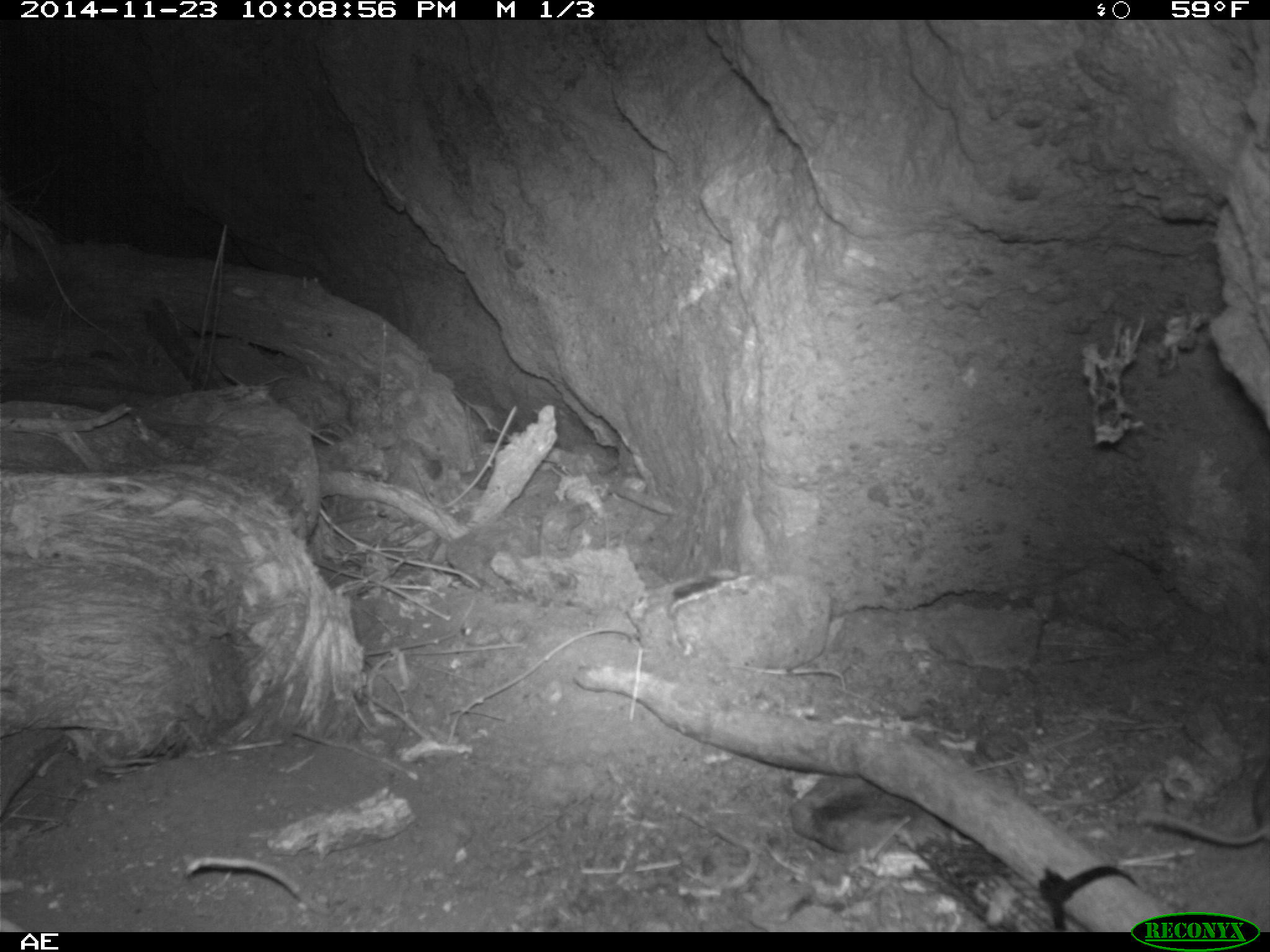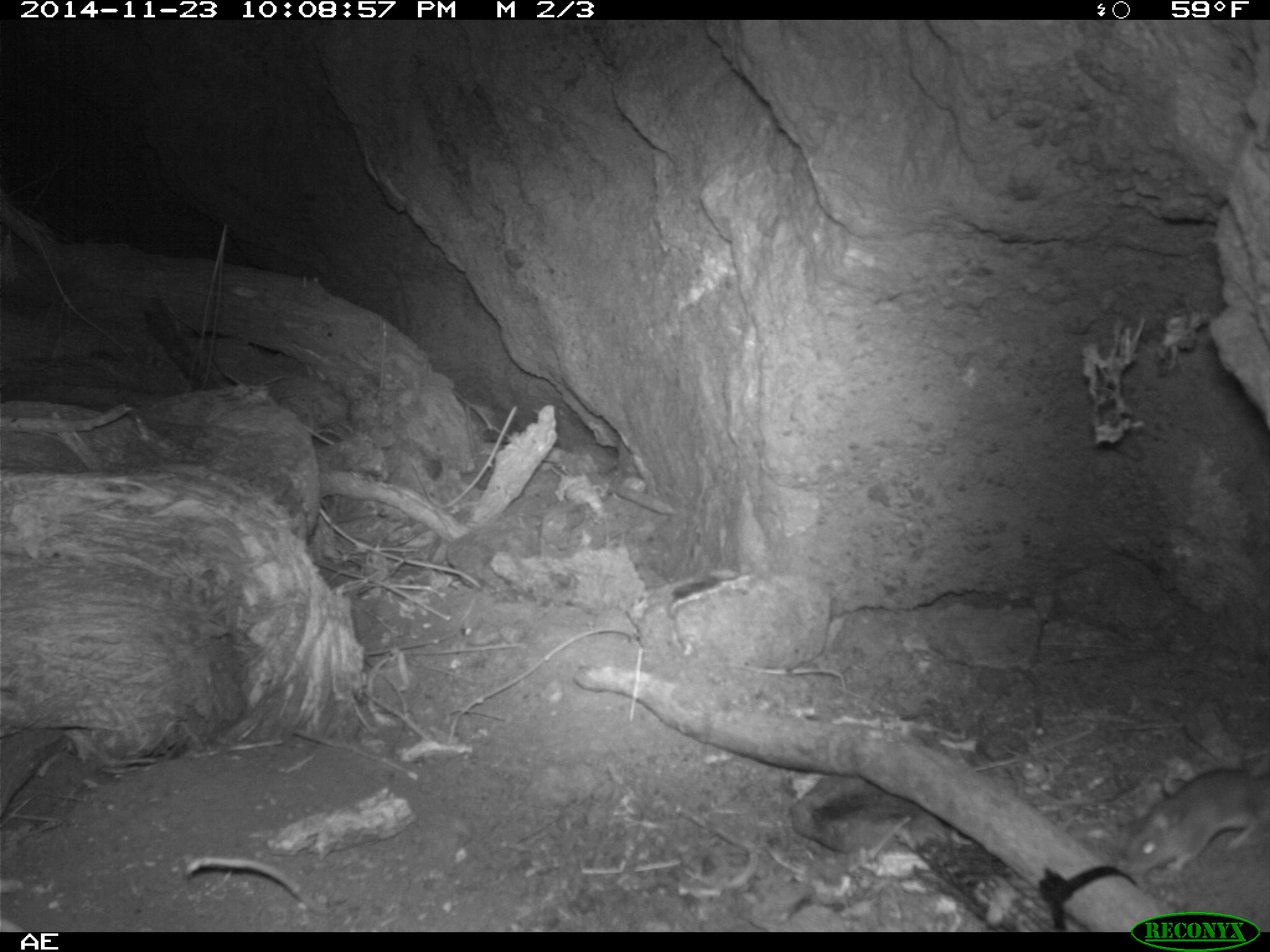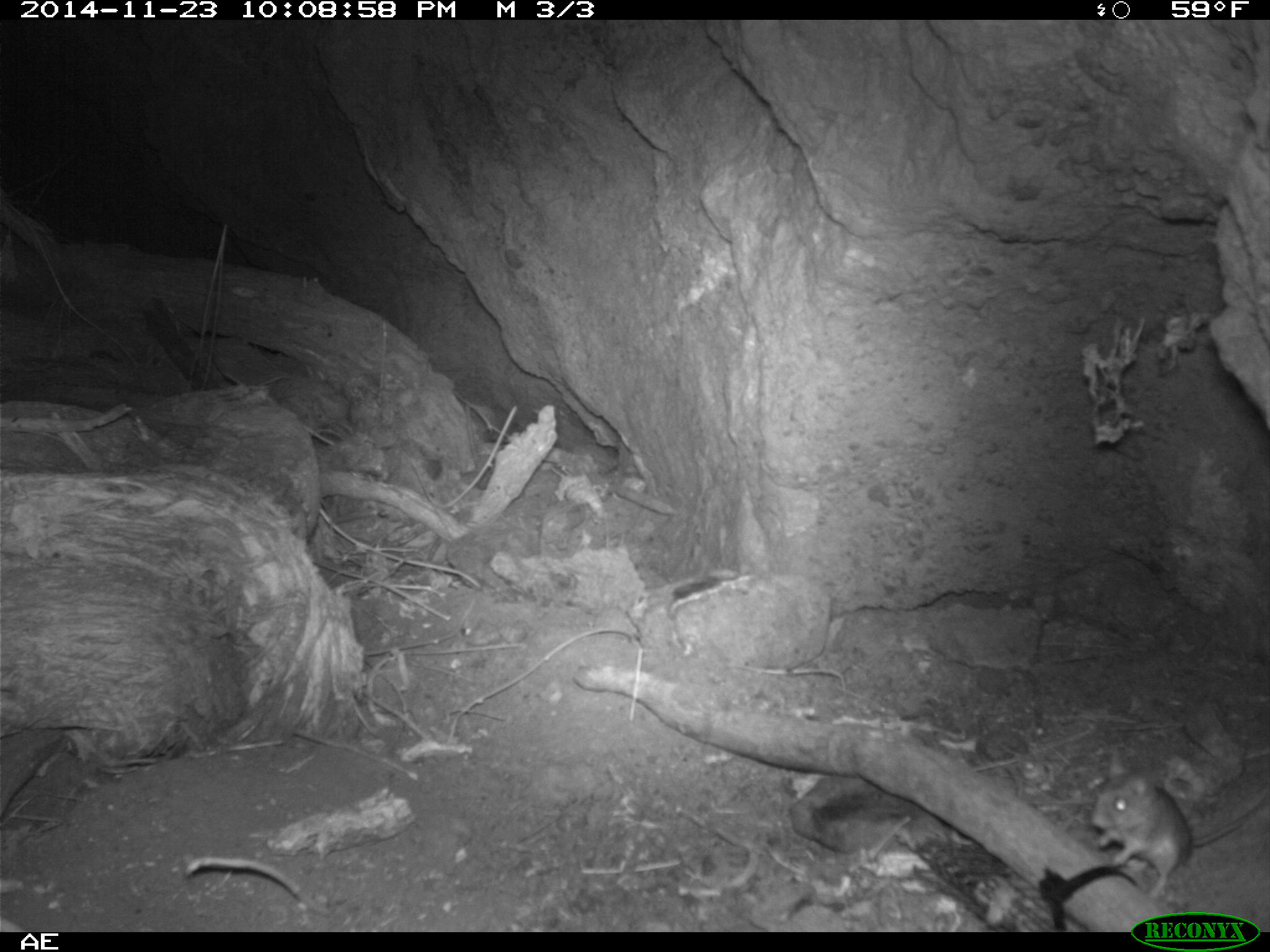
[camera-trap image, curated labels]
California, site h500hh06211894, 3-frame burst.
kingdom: Animalia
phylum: Chordata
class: Mammalia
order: Rodentia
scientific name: Rodentia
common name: rodent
Rodent (Rodentia).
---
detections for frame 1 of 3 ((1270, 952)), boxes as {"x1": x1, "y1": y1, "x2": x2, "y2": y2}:
rodent: {"x1": 1130, "y1": 761, "x2": 1269, "y2": 847}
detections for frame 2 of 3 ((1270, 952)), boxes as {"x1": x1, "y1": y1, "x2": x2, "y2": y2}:
rodent: {"x1": 1119, "y1": 765, "x2": 1269, "y2": 876}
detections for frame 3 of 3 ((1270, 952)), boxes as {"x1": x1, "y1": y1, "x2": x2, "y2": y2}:
rodent: {"x1": 1090, "y1": 774, "x2": 1266, "y2": 900}